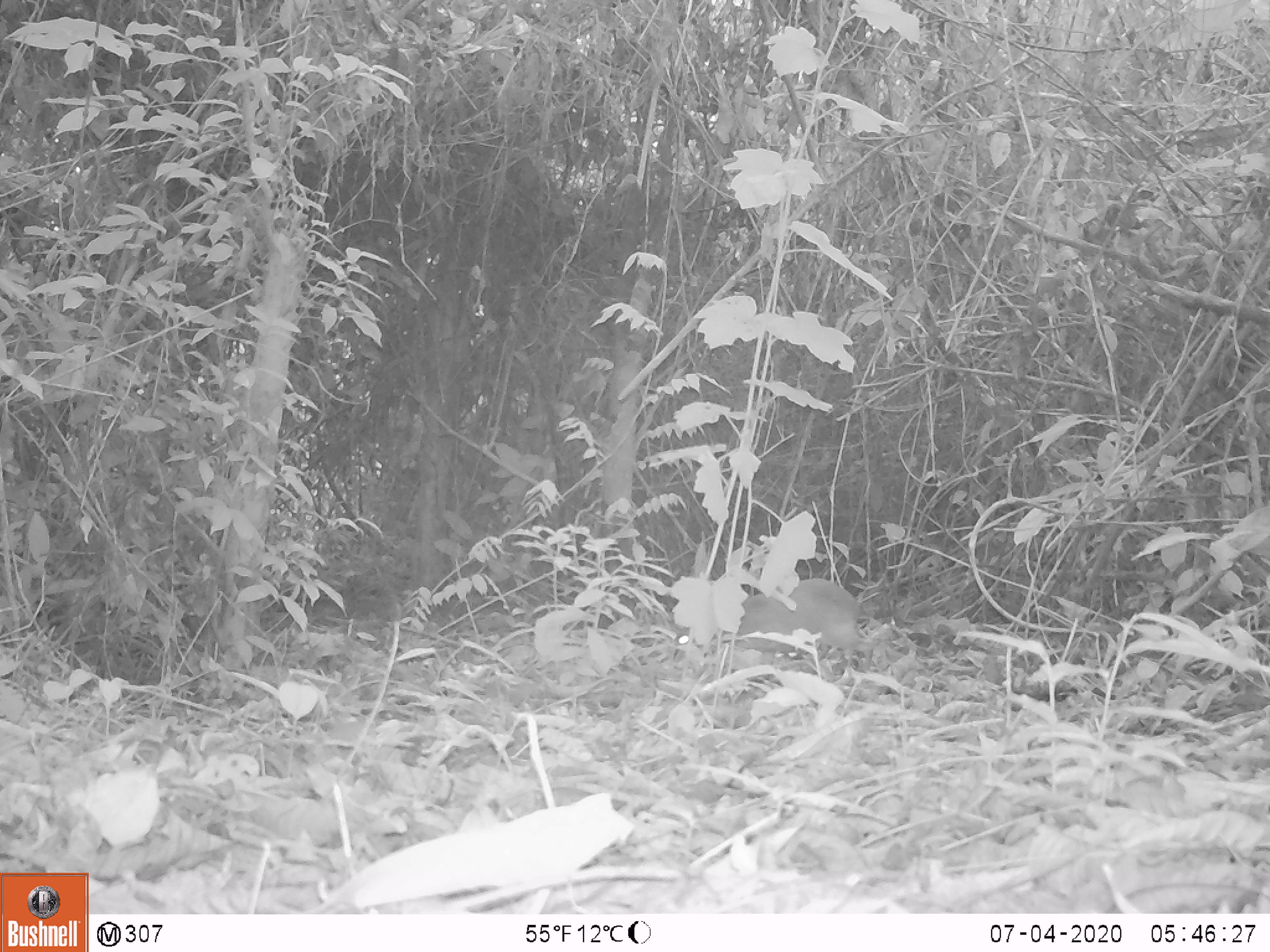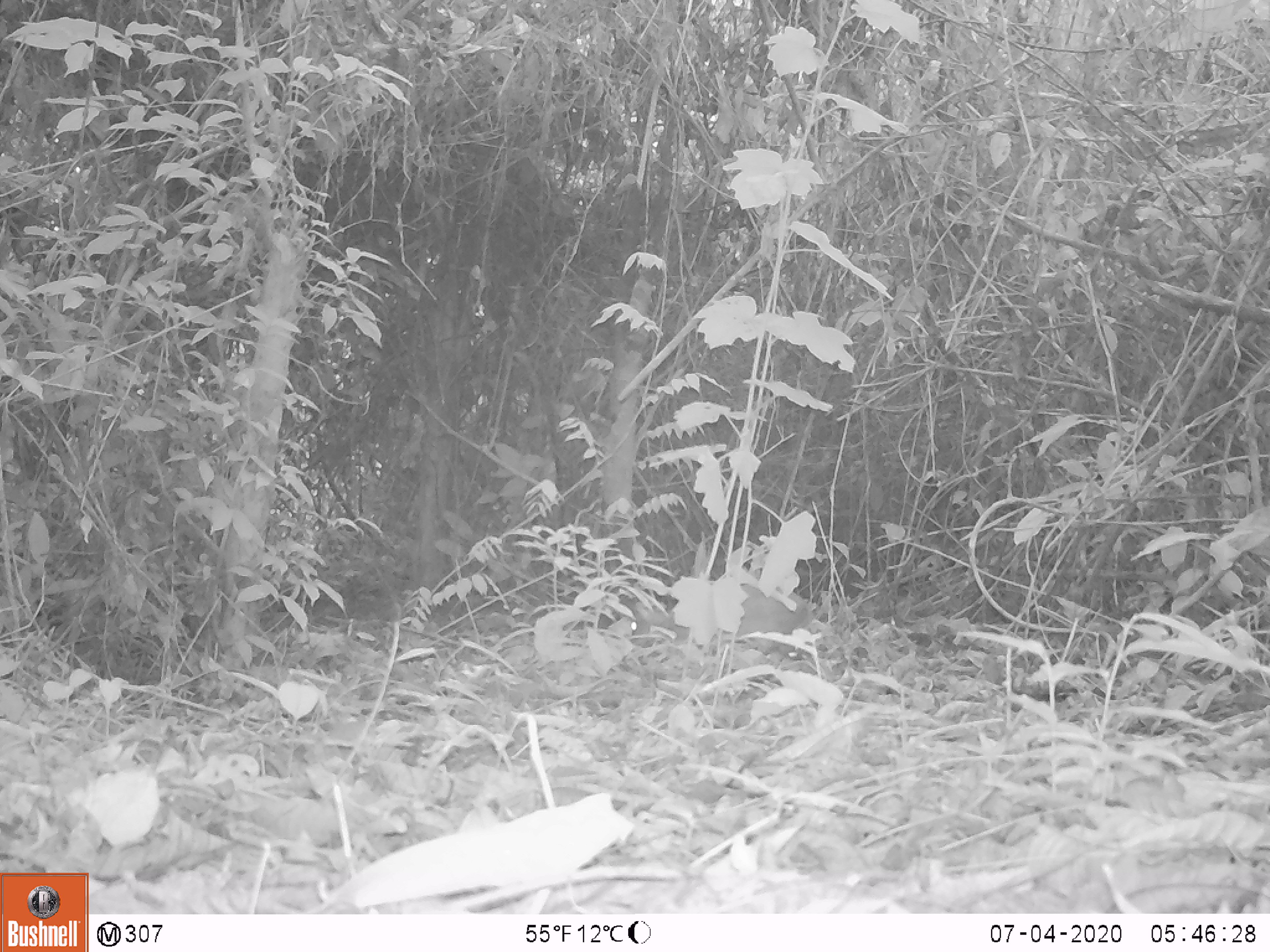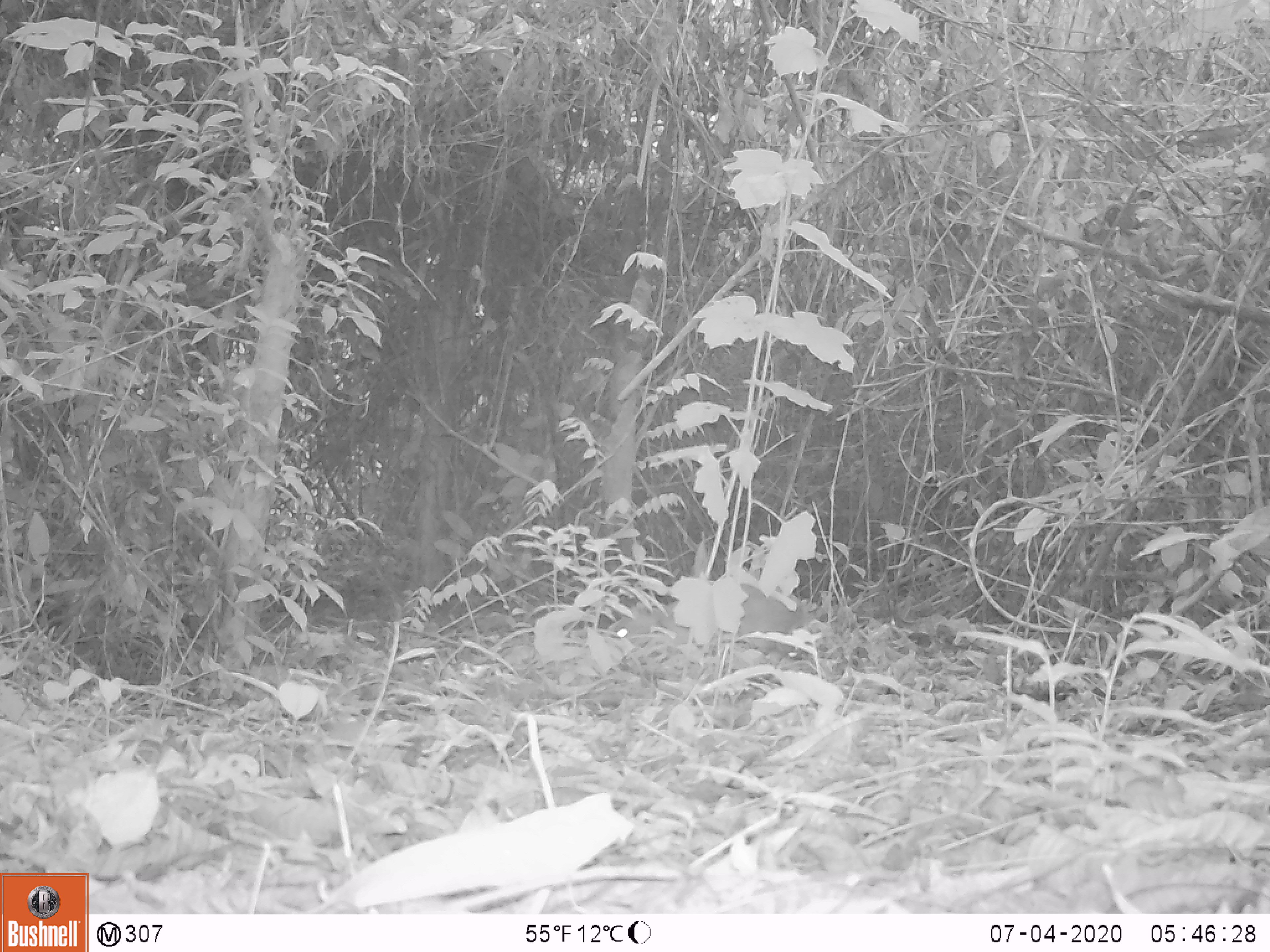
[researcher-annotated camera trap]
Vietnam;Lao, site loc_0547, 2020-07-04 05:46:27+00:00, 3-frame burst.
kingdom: Animalia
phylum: Chordata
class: Mammalia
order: Artiodactyla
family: Tragulidae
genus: Moschiola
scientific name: Moschiola meminna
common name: chevrotain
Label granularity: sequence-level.